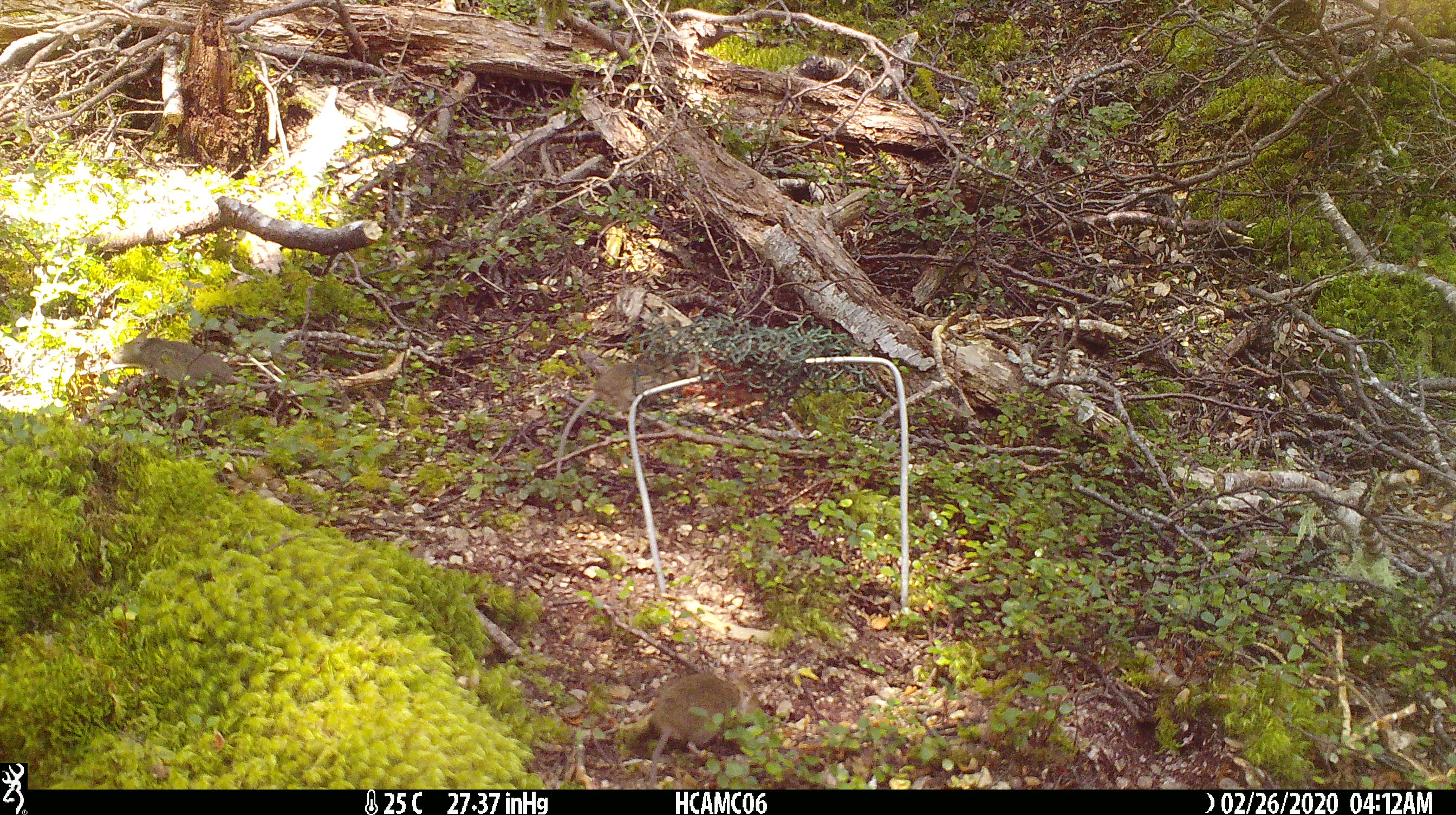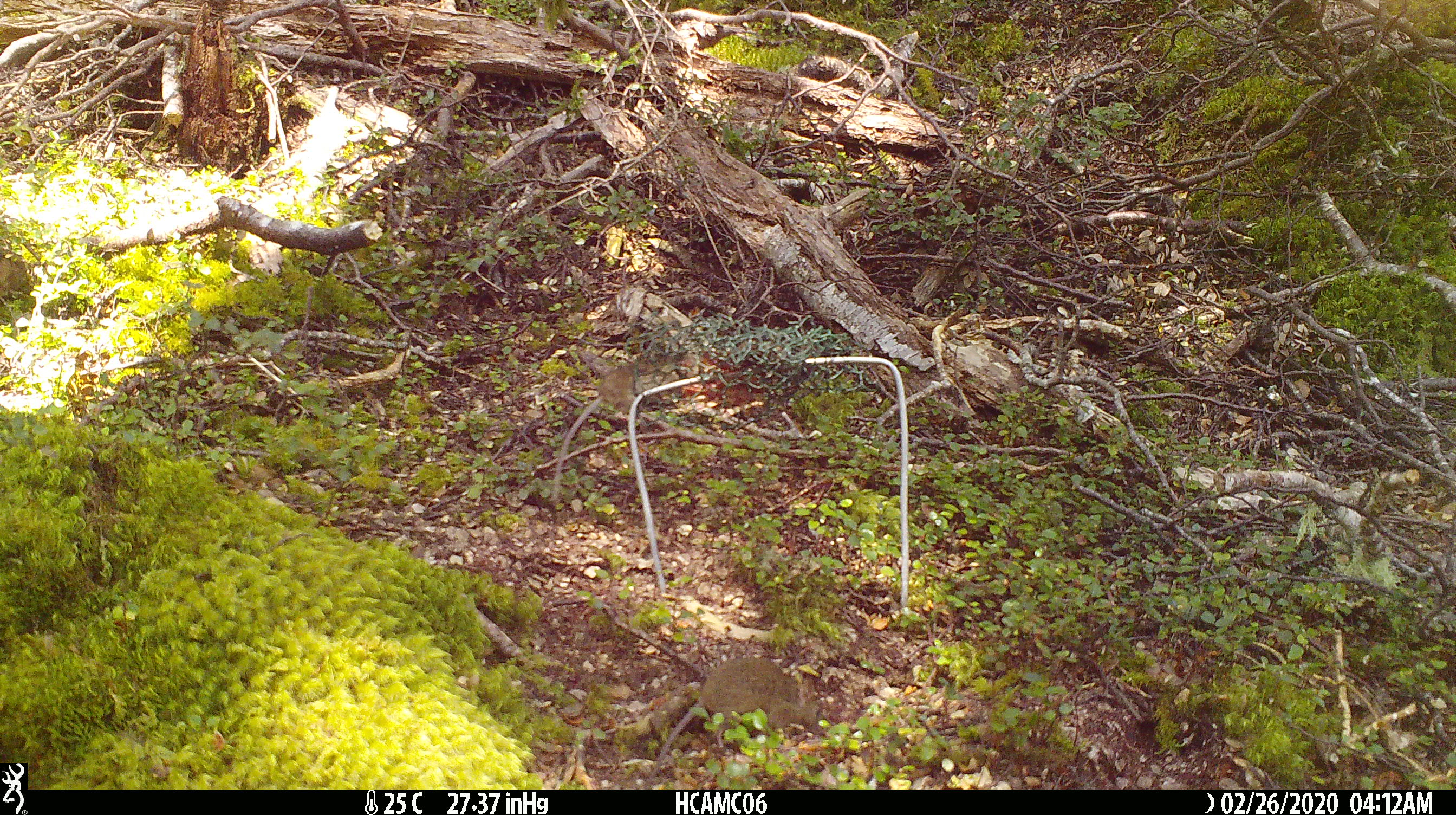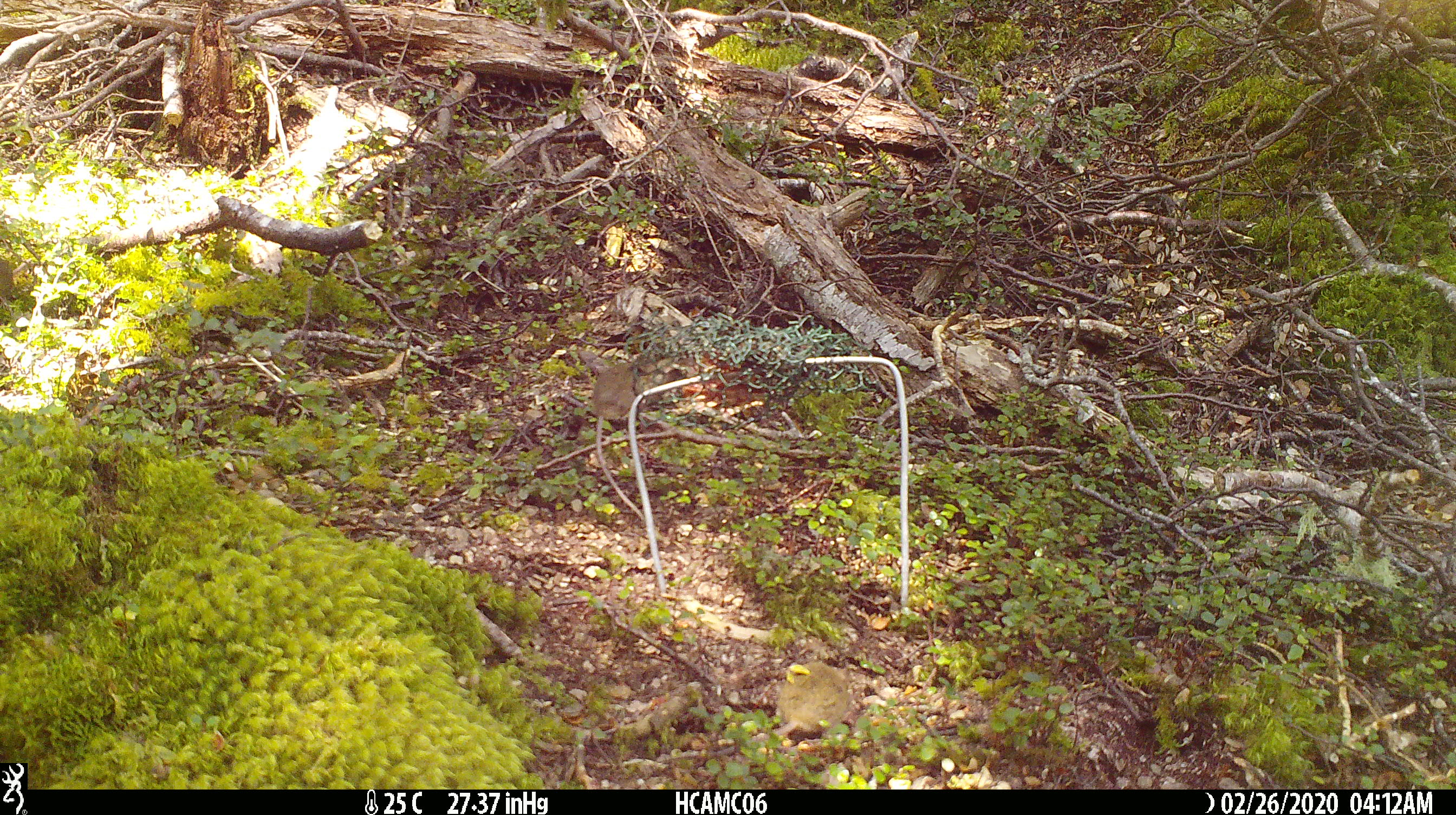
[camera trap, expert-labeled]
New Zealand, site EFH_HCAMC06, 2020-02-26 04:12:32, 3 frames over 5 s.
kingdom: Animalia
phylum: Chordata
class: Mammalia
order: Rodentia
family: Muridae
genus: Mus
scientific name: Mus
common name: mouse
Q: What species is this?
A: Mouse (Mus).